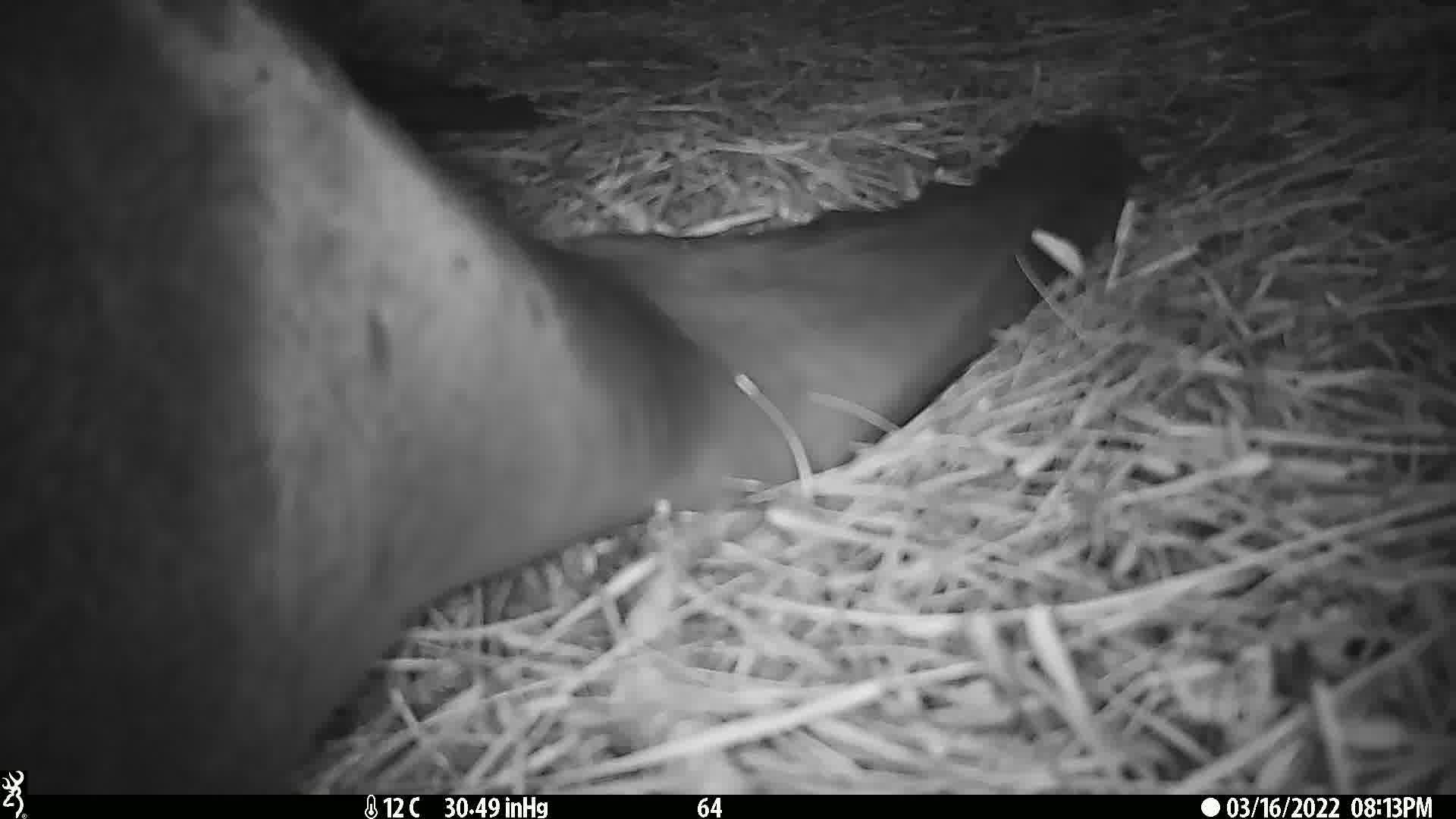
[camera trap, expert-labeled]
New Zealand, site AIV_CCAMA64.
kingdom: Animalia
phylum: Chordata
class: Mammalia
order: Carnivora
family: Otariidae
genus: Phocarctos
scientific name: Phocarctos hookeri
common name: new zealand sea lion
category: sealion